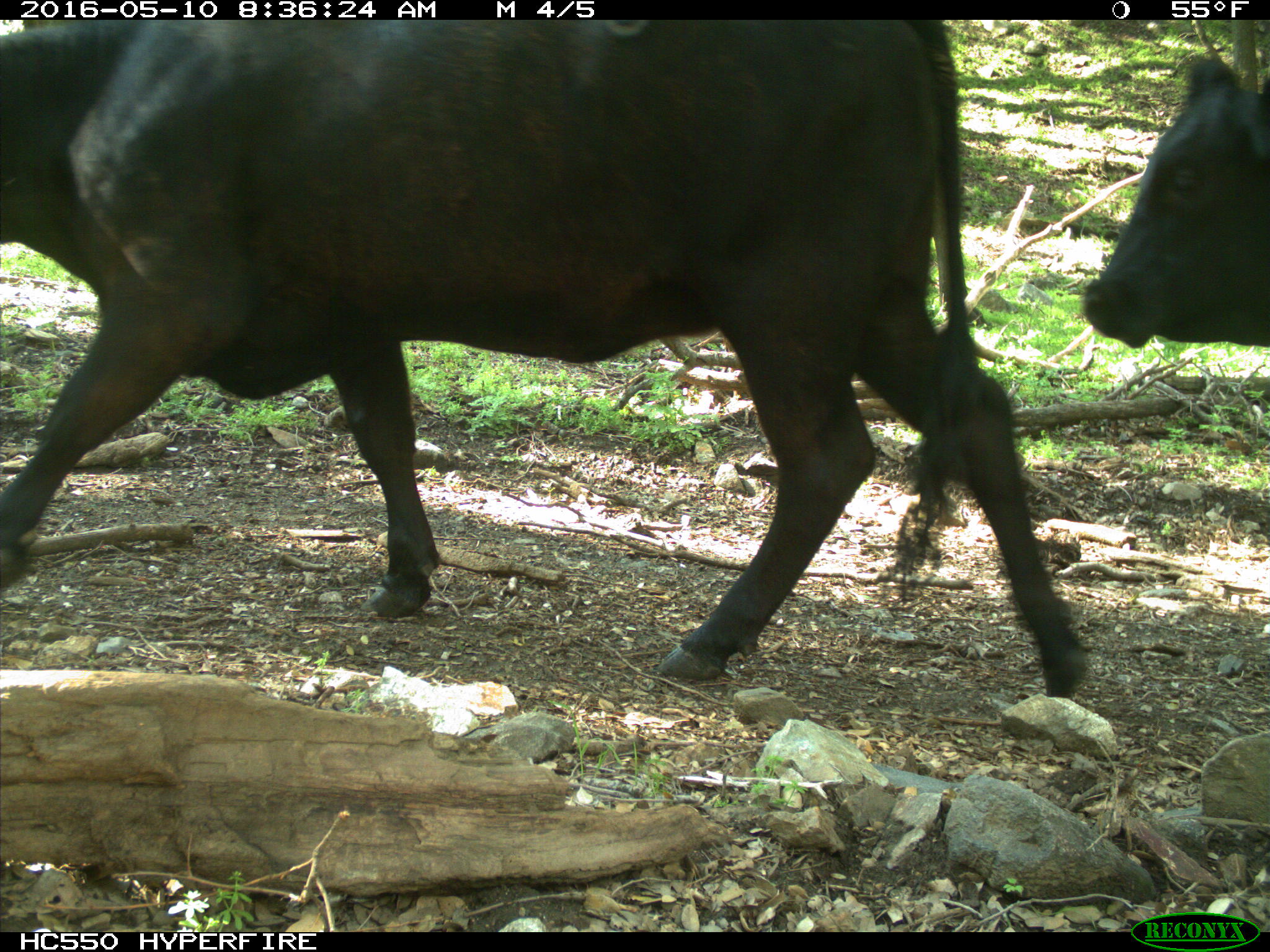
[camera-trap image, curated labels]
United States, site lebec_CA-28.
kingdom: Animalia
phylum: Chordata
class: Mammalia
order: Artiodactyla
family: Bovidae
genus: Bos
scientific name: Bos taurus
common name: domestic cow